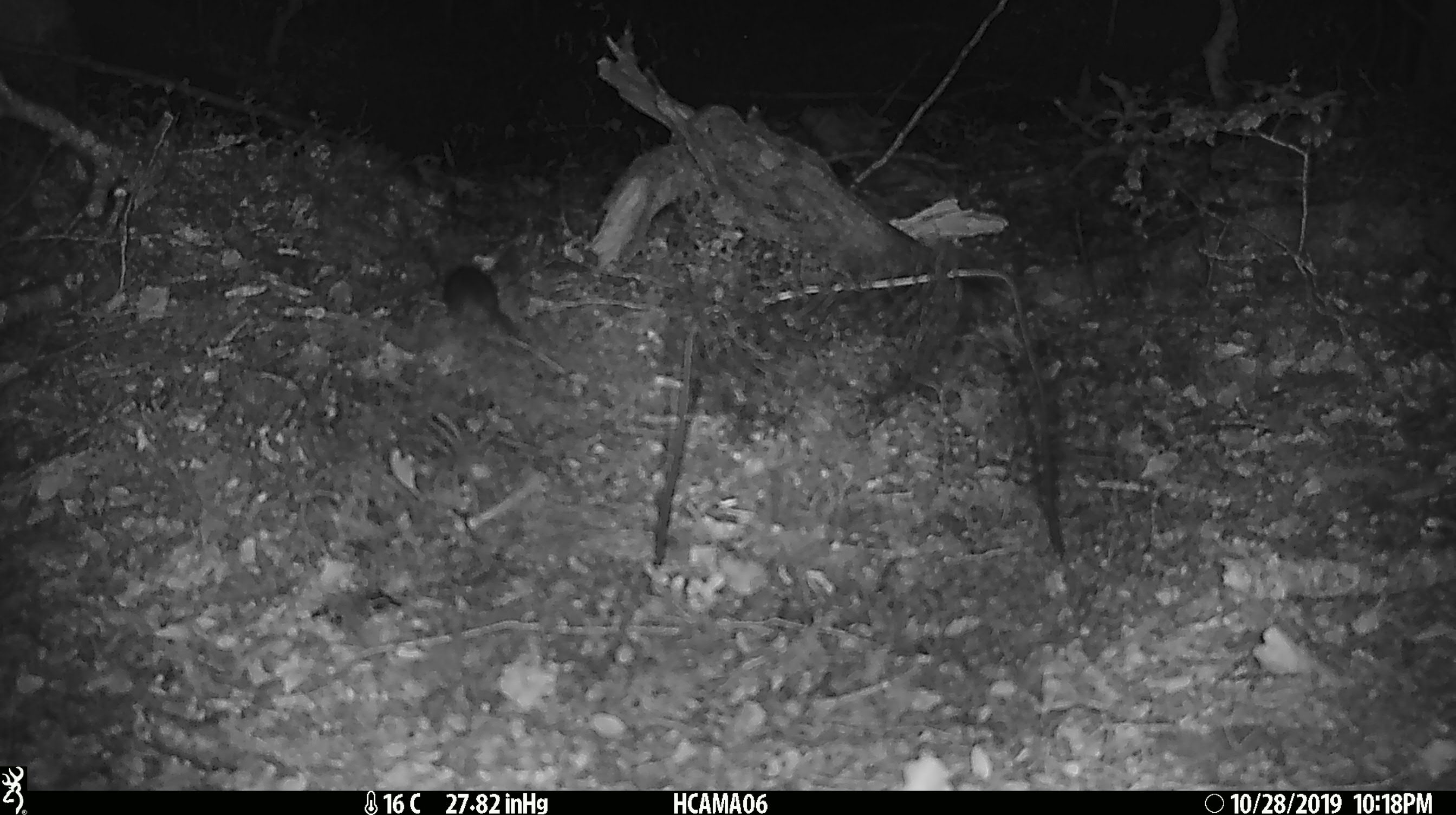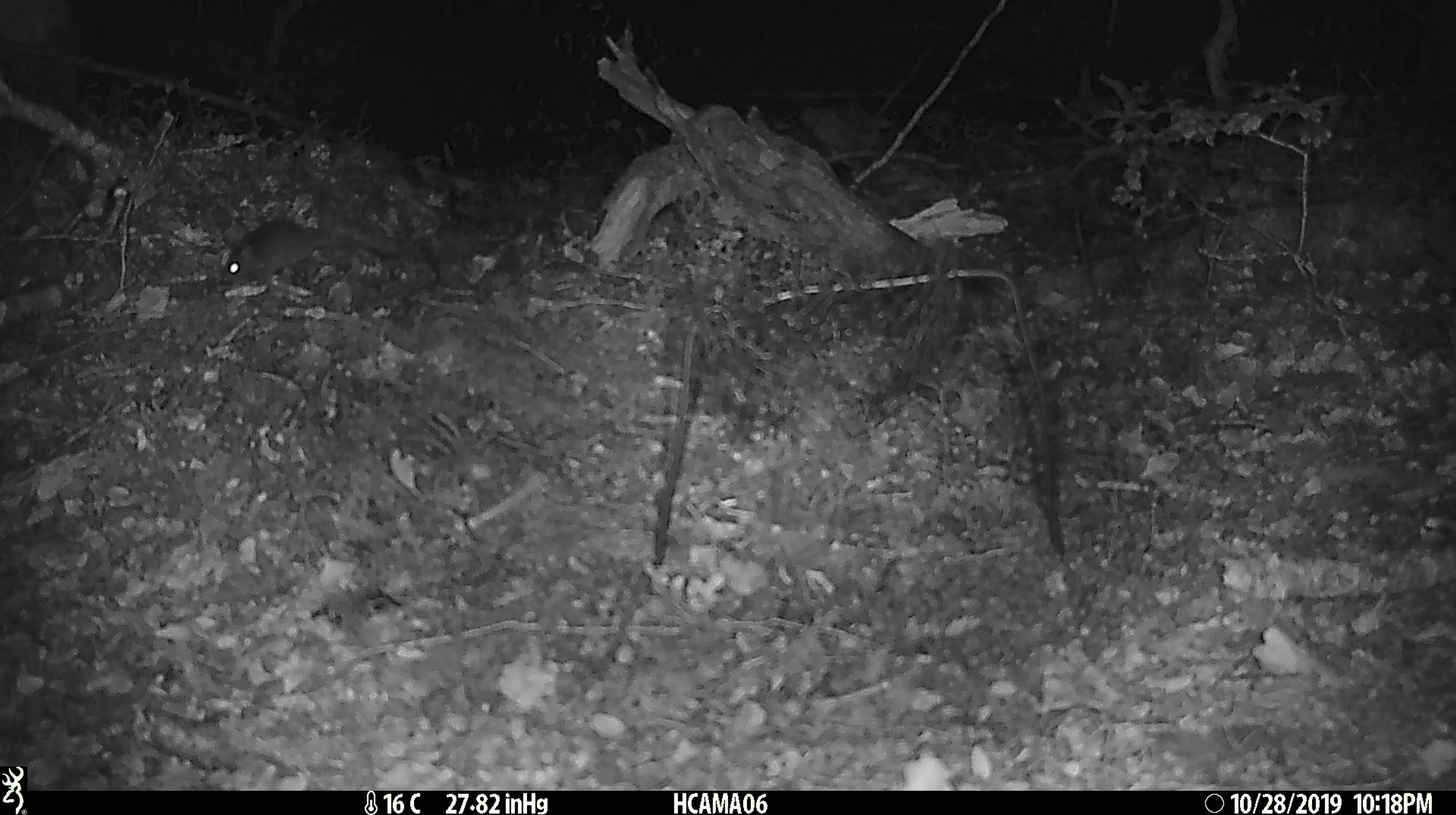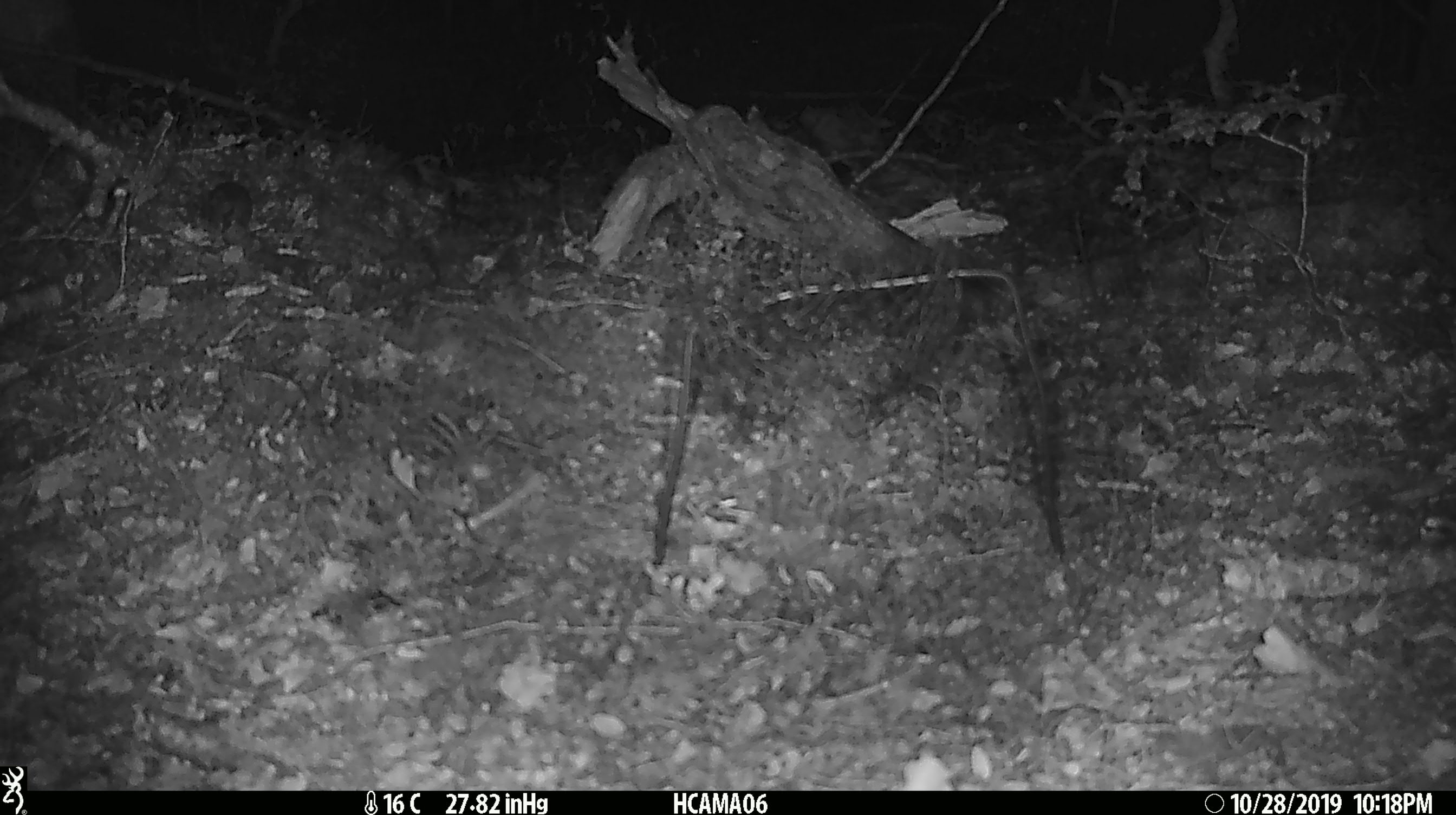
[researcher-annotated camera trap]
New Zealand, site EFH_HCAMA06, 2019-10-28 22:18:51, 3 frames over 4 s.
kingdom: Animalia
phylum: Chordata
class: Mammalia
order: Rodentia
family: Muridae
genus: Mus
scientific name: Mus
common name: mouse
Mouse (Mus).